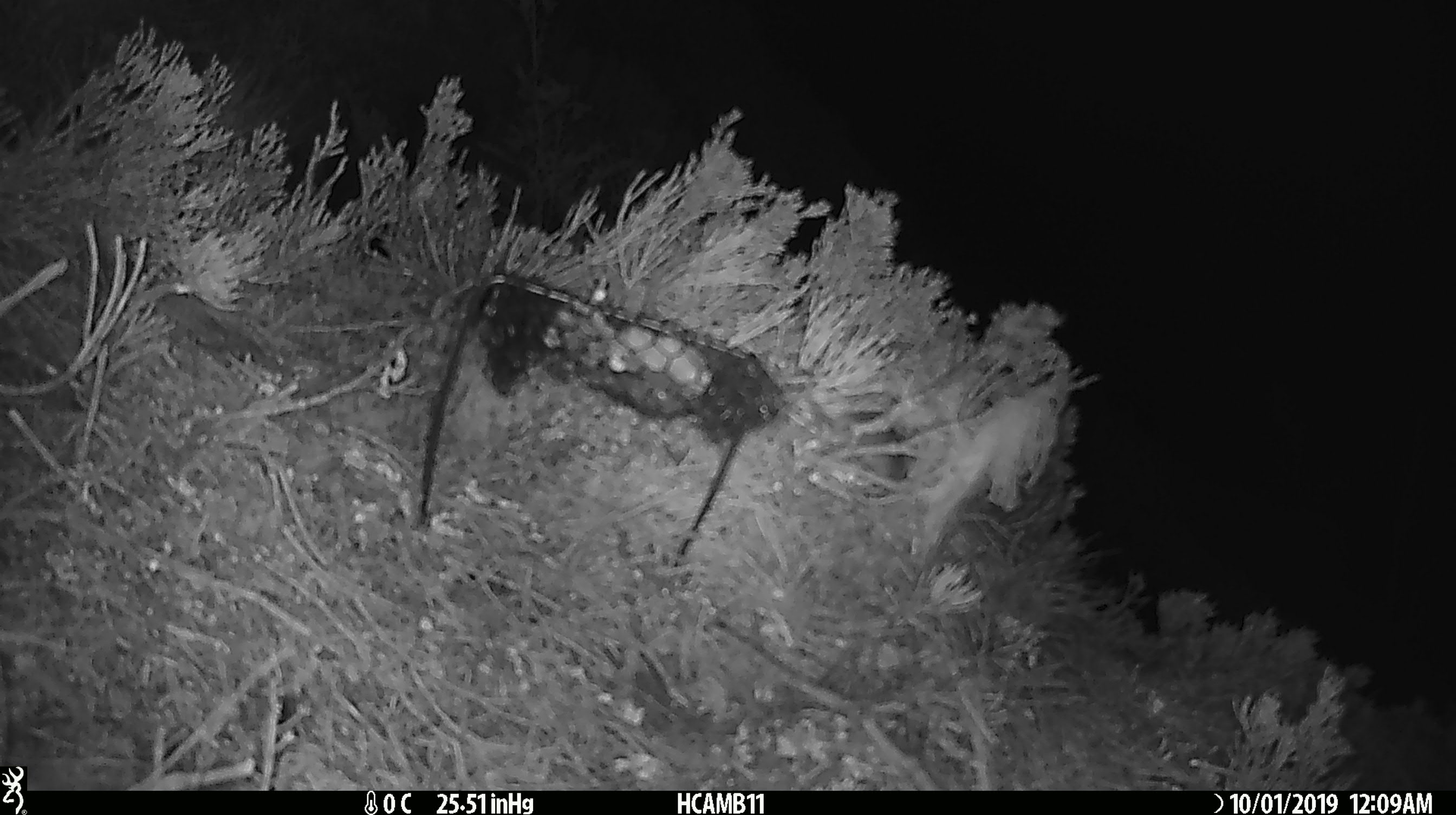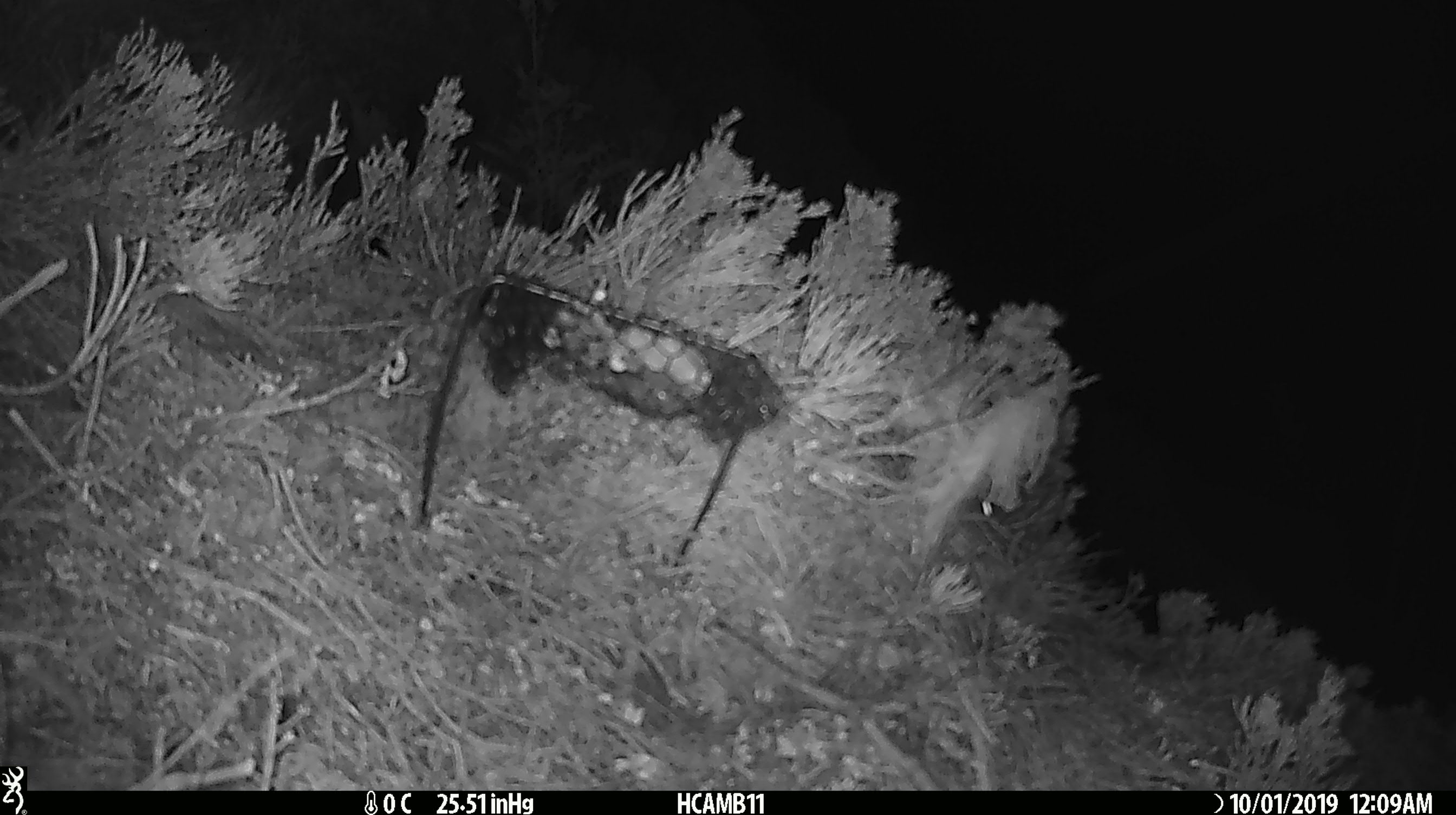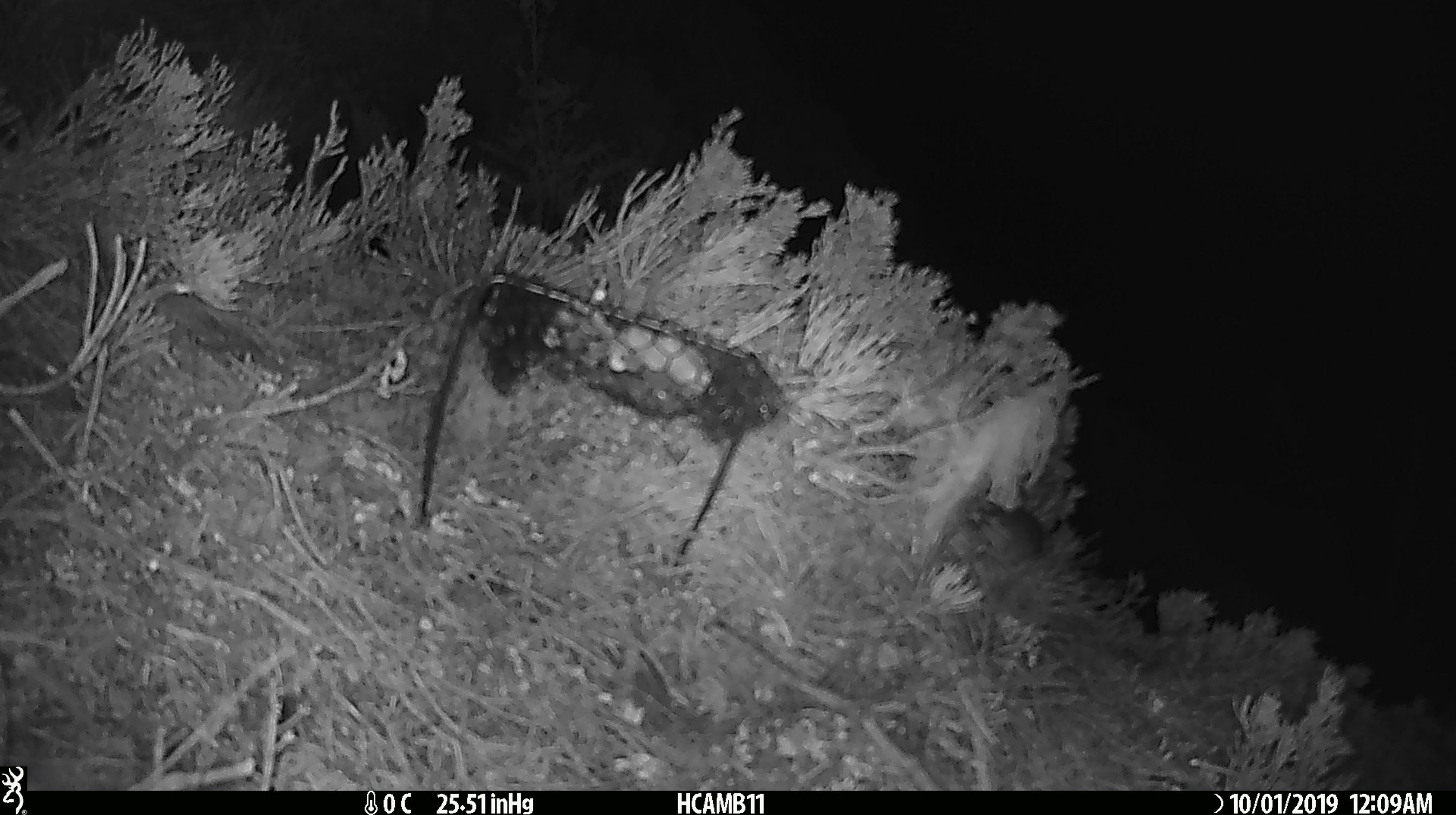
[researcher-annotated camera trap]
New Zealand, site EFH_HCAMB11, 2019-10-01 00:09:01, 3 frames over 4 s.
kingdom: Animalia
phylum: Chordata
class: Mammalia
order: Rodentia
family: Muridae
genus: Mus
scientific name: Mus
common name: mouse